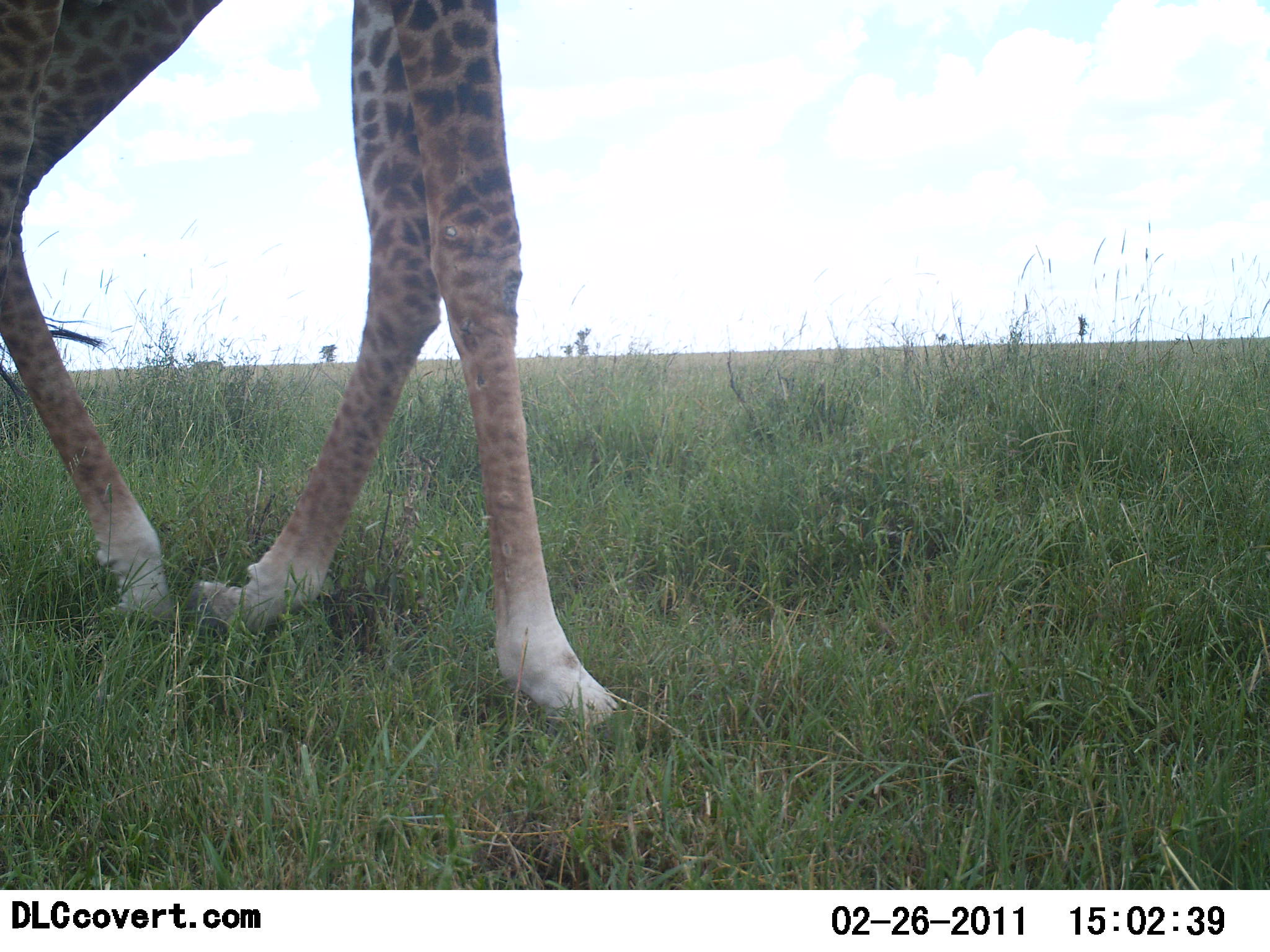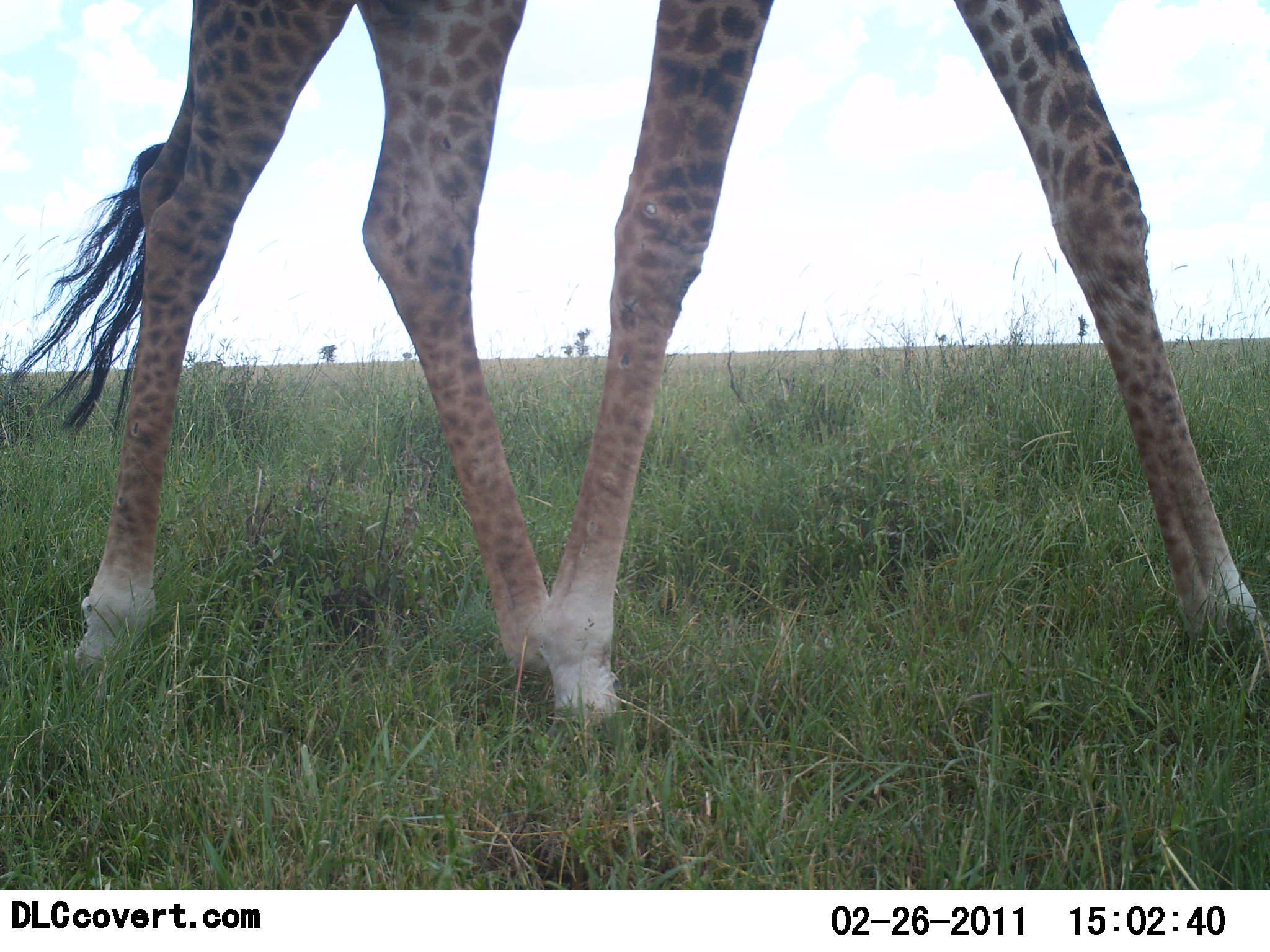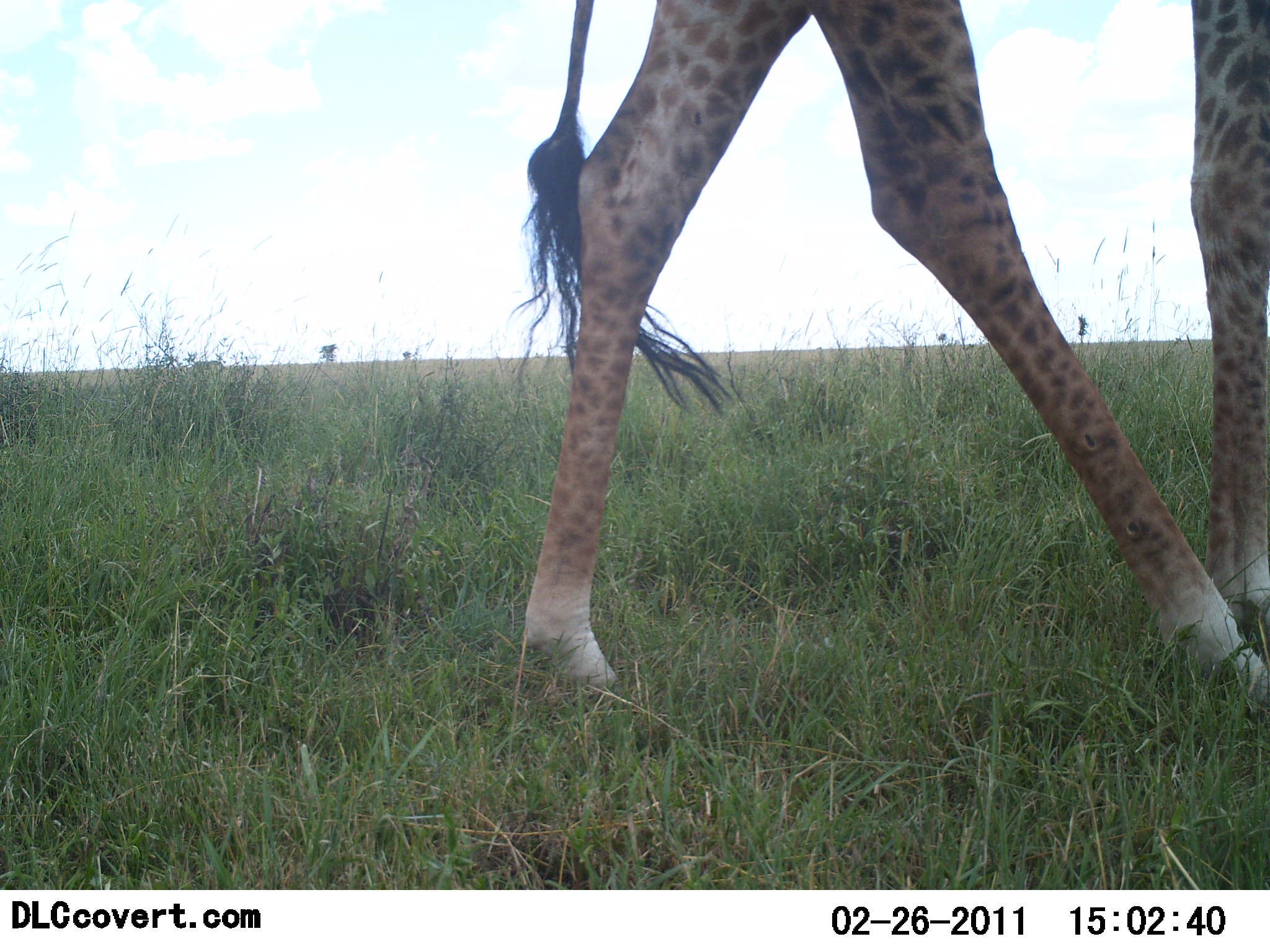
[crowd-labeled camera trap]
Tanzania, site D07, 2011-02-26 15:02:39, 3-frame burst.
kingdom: Animalia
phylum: Chordata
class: Mammalia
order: Artiodactyla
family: Giraffidae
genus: Giraffa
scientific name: Giraffa camelopardalis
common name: giraffe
Giraffe (Giraffa camelopardalis), count 1. Behavior (volunteer vote fractions): standing 0%, resting 0%, moving 100%, interacting 0%. Young present (vote fraction): 0%. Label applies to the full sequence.